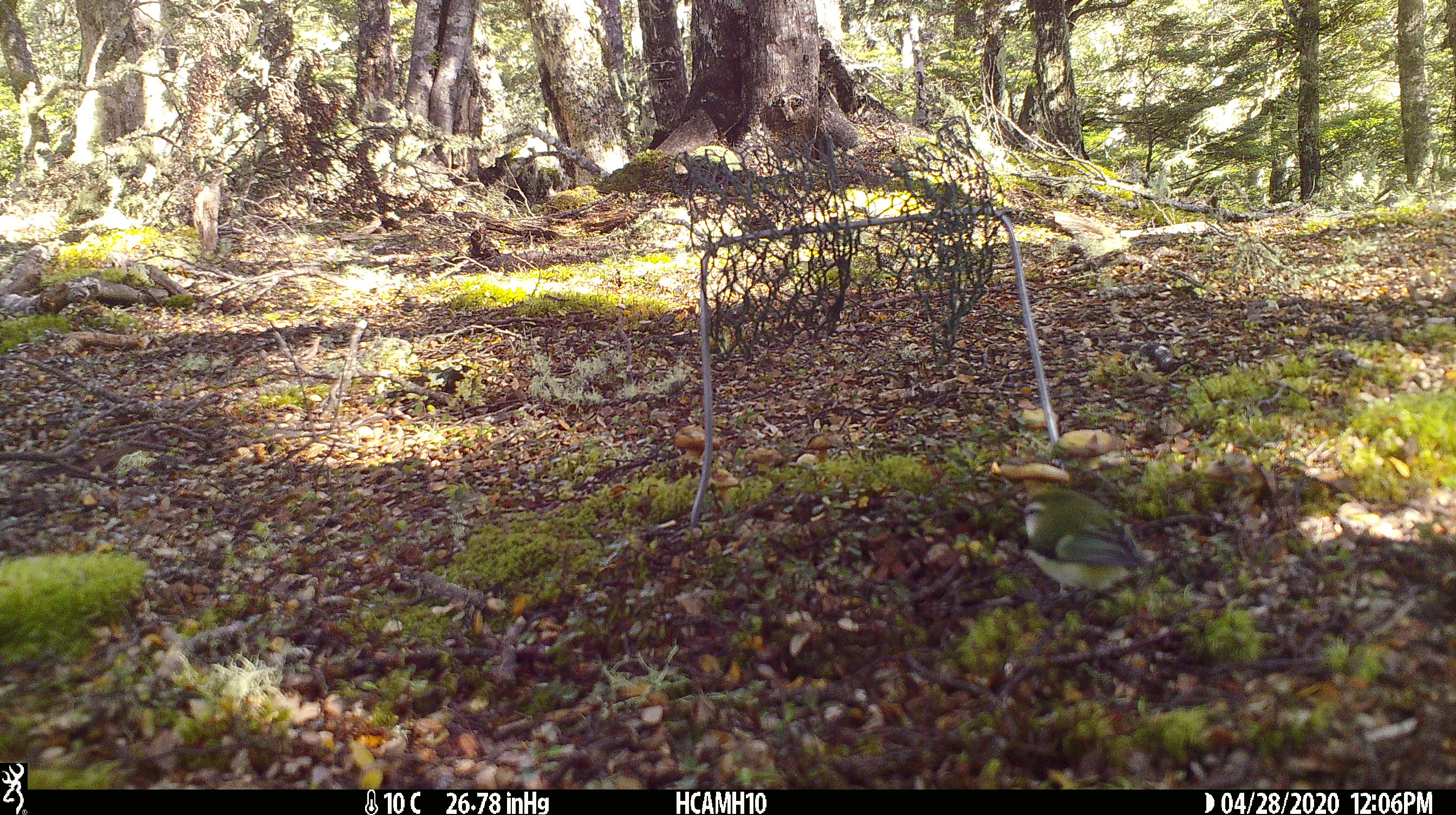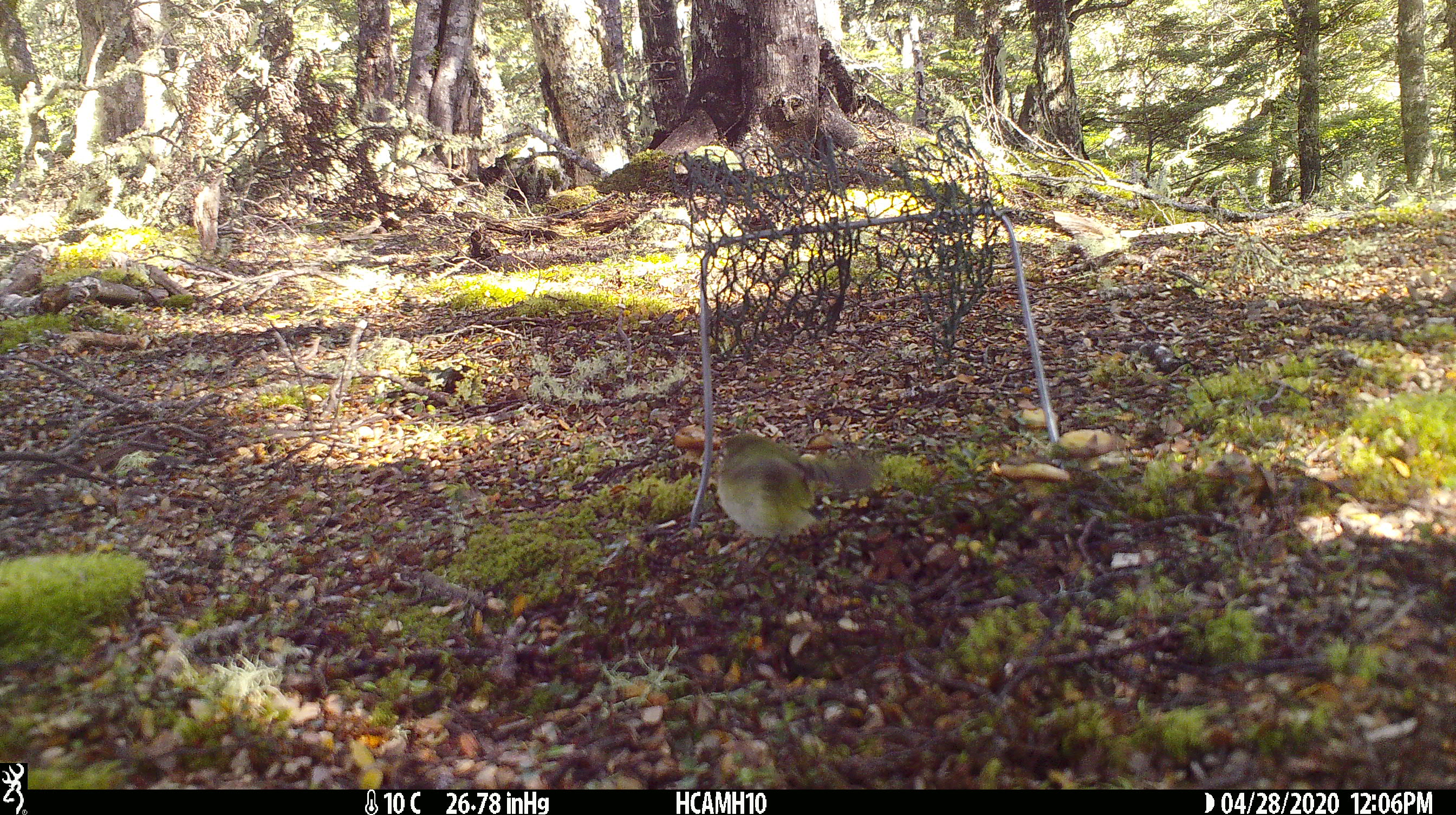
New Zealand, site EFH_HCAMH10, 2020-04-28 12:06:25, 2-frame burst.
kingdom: Animalia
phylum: Chordata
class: Aves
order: Passeriformes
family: Acanthisittidae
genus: Acanthisitta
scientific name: Acanthisitta chloris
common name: rifleman